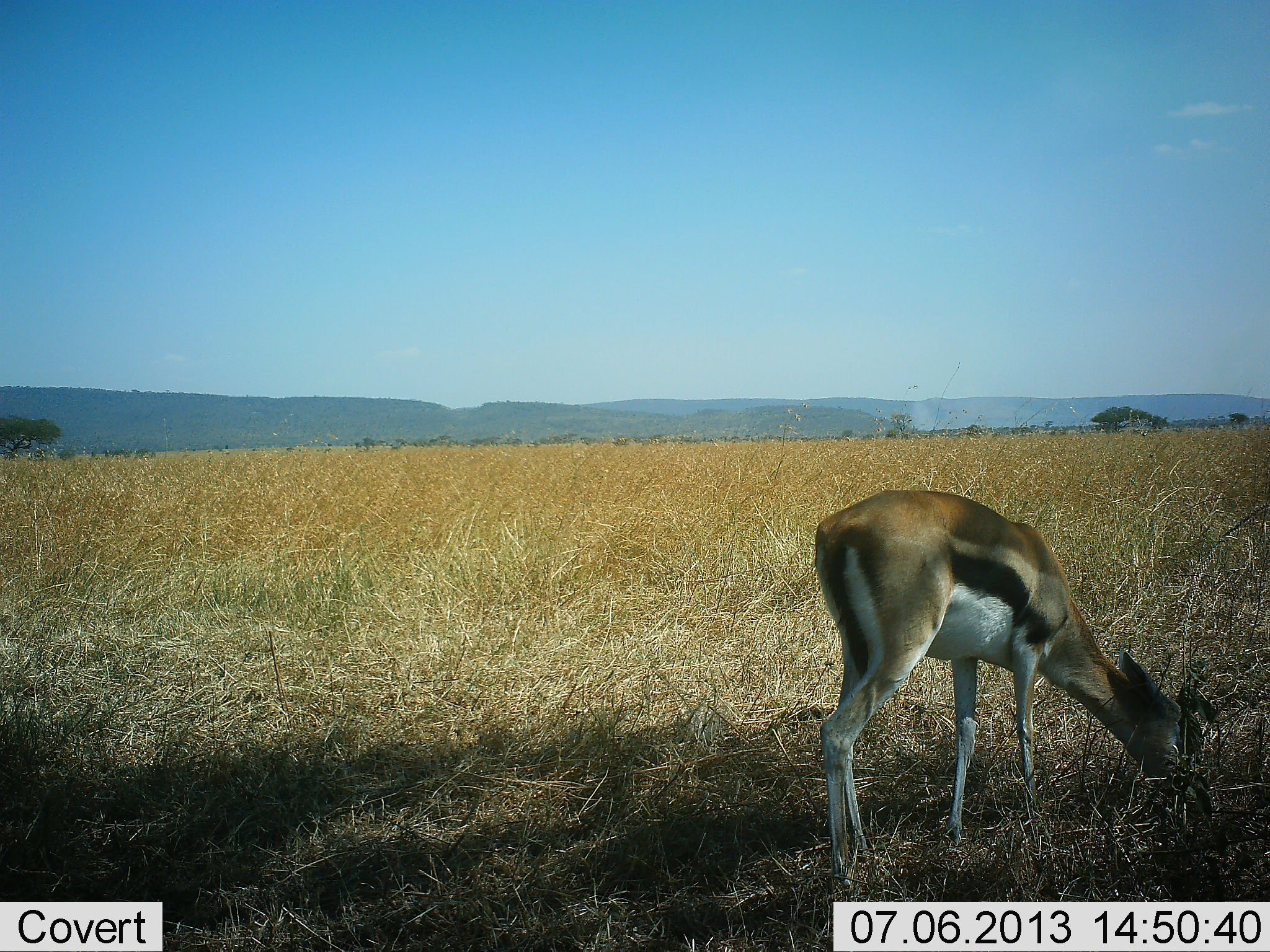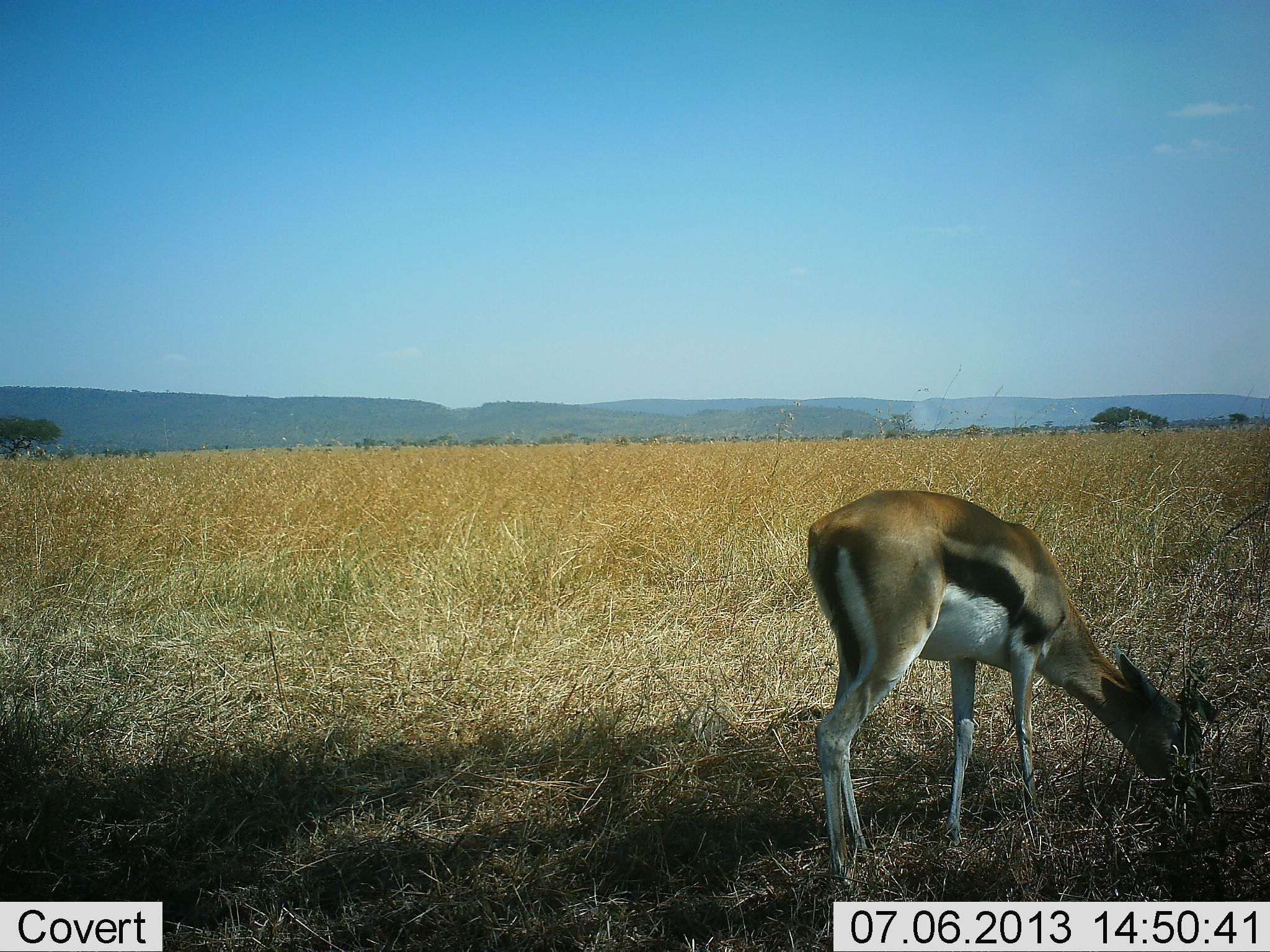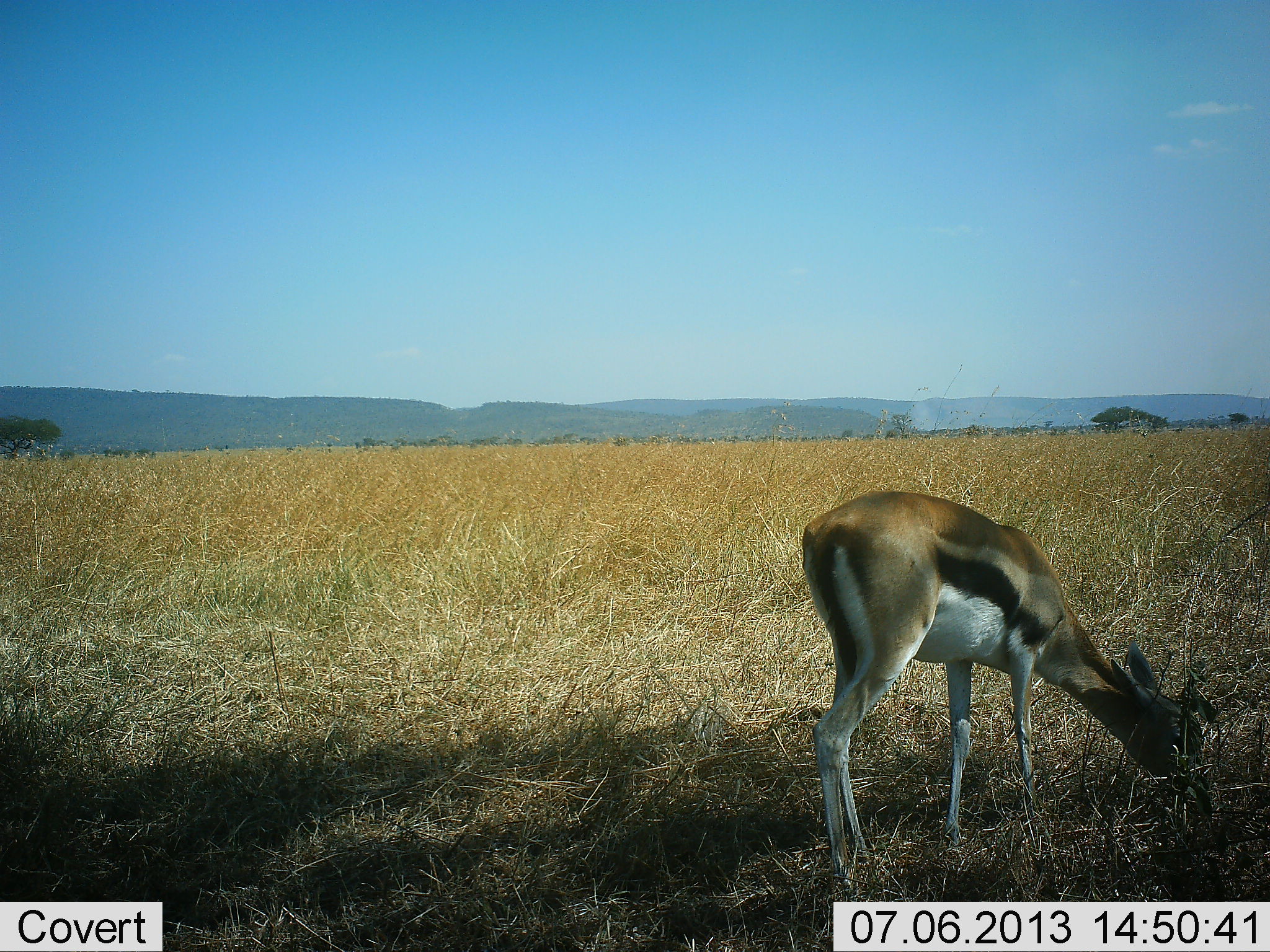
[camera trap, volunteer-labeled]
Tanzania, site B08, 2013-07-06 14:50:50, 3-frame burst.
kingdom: Animalia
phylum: Chordata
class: Mammalia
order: Artiodactyla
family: Bovidae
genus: Eudorcas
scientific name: Eudorcas thomsonii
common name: thomson's gazelle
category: gazellethomsons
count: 1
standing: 17%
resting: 0%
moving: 0%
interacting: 0%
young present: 0%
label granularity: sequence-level